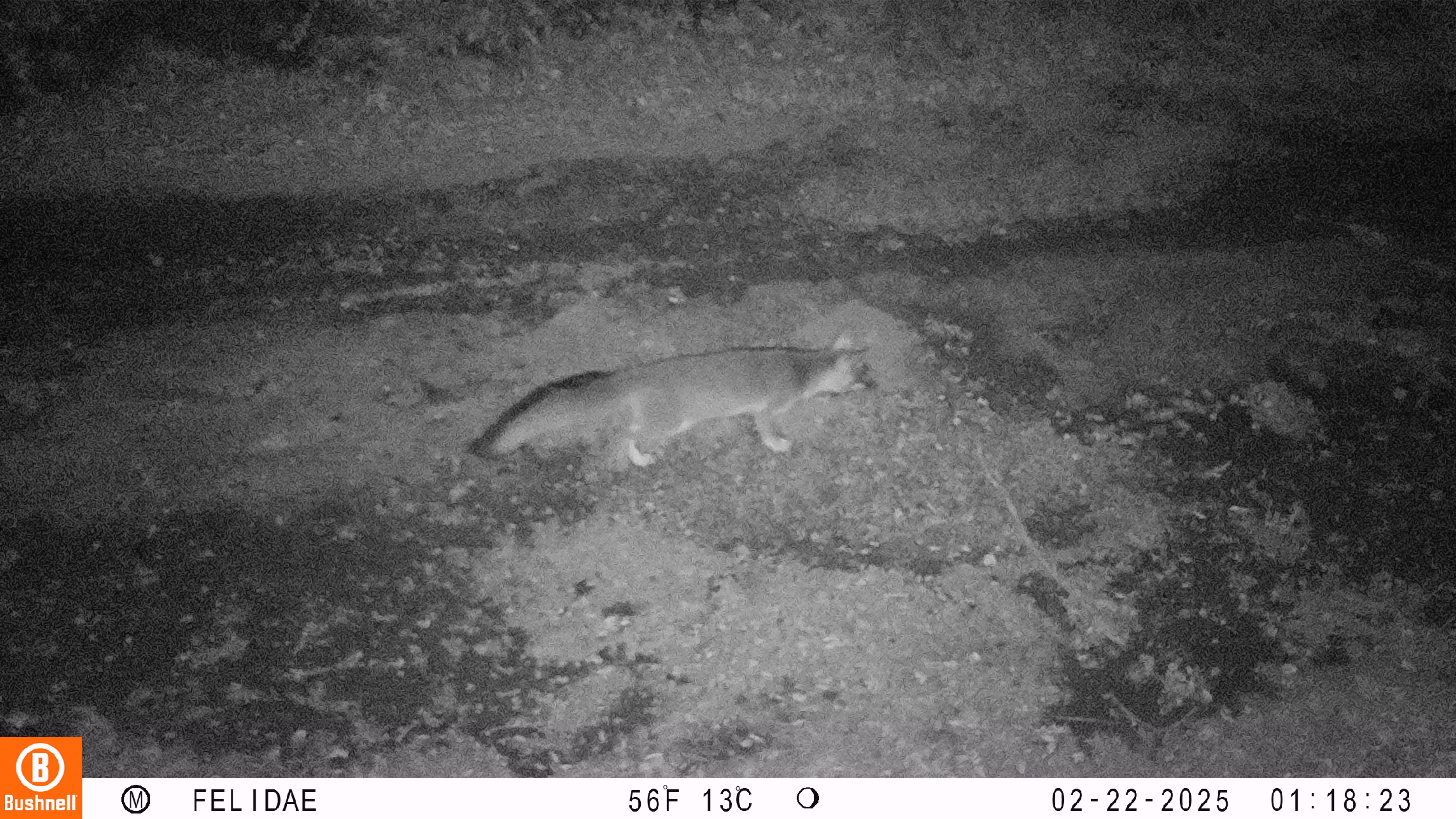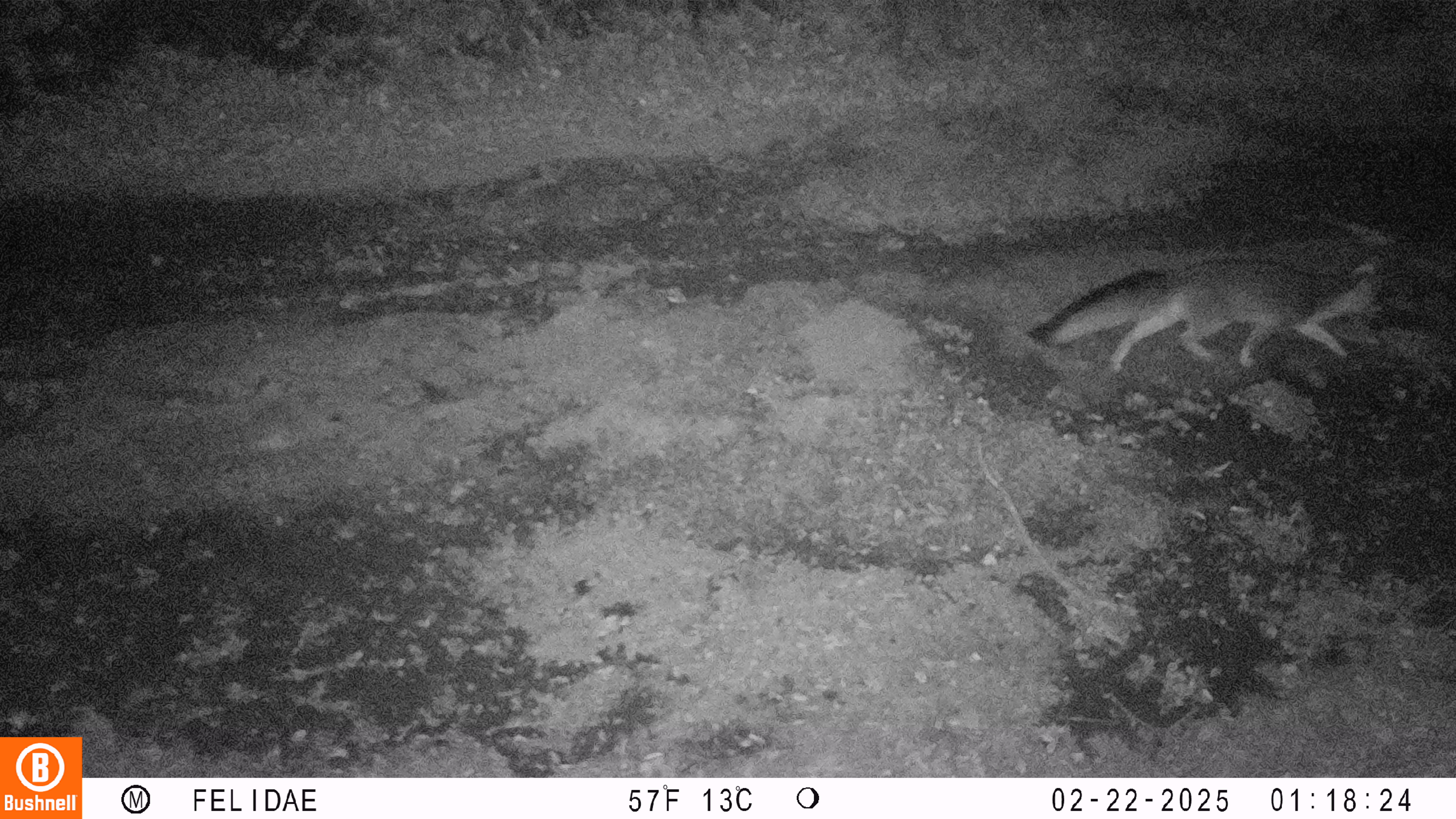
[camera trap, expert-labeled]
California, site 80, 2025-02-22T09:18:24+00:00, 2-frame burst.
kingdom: Animalia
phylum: Chordata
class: Mammalia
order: Carnivora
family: Canidae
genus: Urocyon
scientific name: Urocyon cinereoargenteus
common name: gray fox